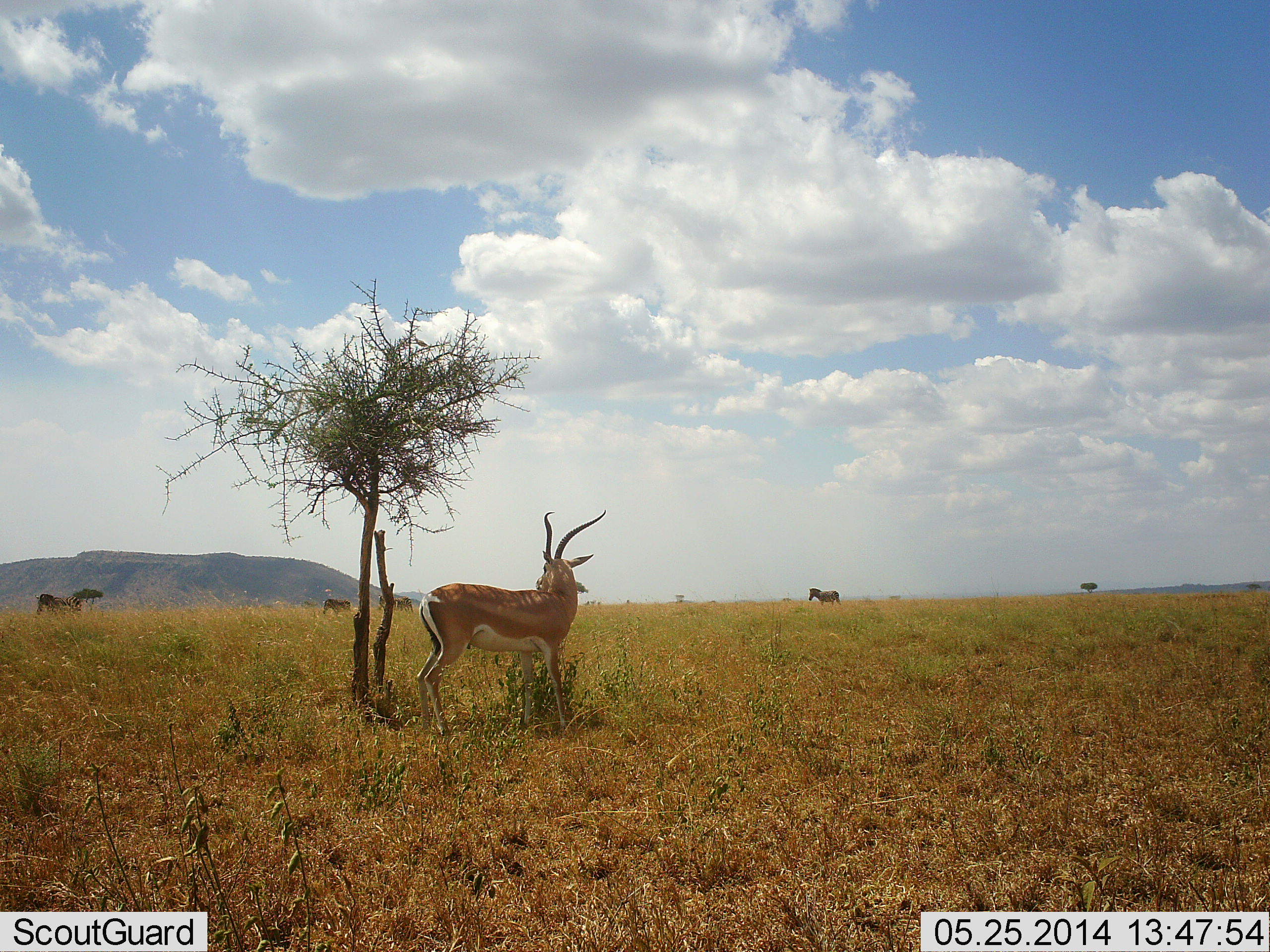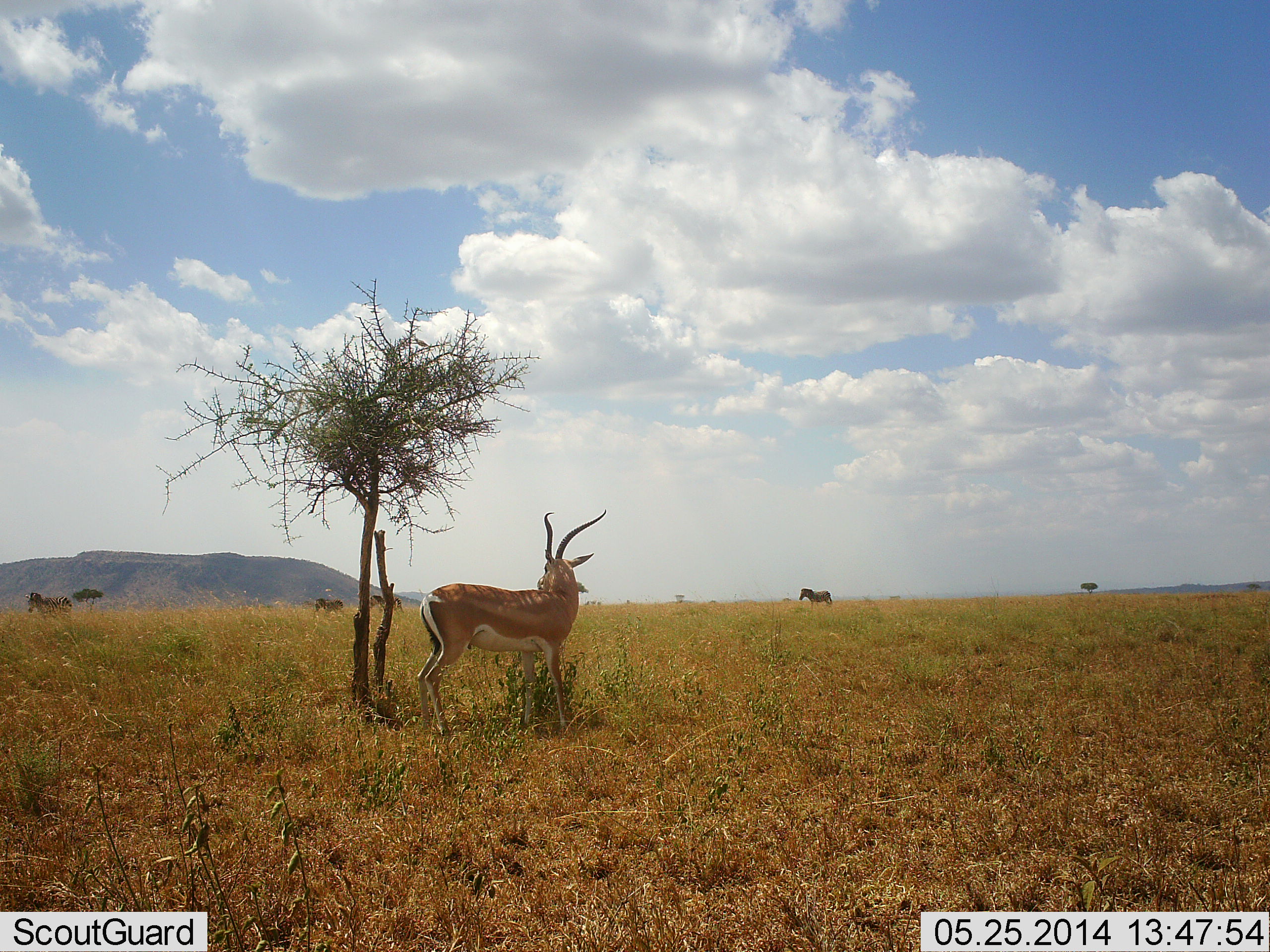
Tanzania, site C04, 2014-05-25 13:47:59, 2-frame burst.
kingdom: Animalia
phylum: Chordata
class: Mammalia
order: Artiodactyla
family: Bovidae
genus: Nanger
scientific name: Nanger granti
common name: grant's gazelle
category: gazellegrants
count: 1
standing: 100%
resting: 0%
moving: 7%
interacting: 0%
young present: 0%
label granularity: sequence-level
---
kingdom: Animalia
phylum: Chordata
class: Mammalia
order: Perissodactyla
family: Equidae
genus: Equus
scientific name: Equus quagga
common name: plains zebra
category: zebra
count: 4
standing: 8%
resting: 0%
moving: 92%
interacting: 0%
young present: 8%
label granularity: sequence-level